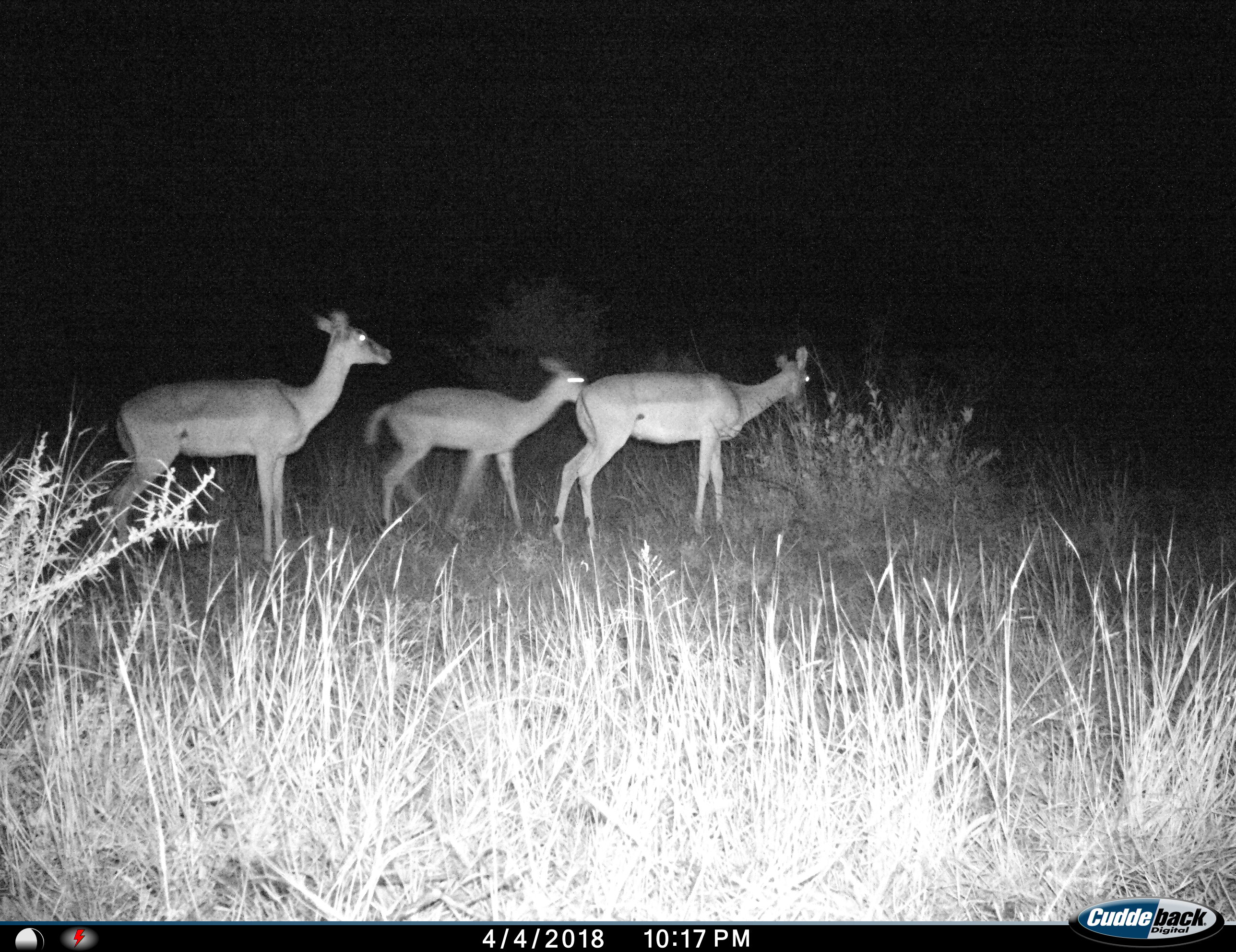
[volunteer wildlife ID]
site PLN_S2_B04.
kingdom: Animalia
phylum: Chordata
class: Mammalia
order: Artiodactyla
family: Bovidae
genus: Aepyceros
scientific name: Aepyceros melampus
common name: impala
Impala (Aepyceros melampus), count 3. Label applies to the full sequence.